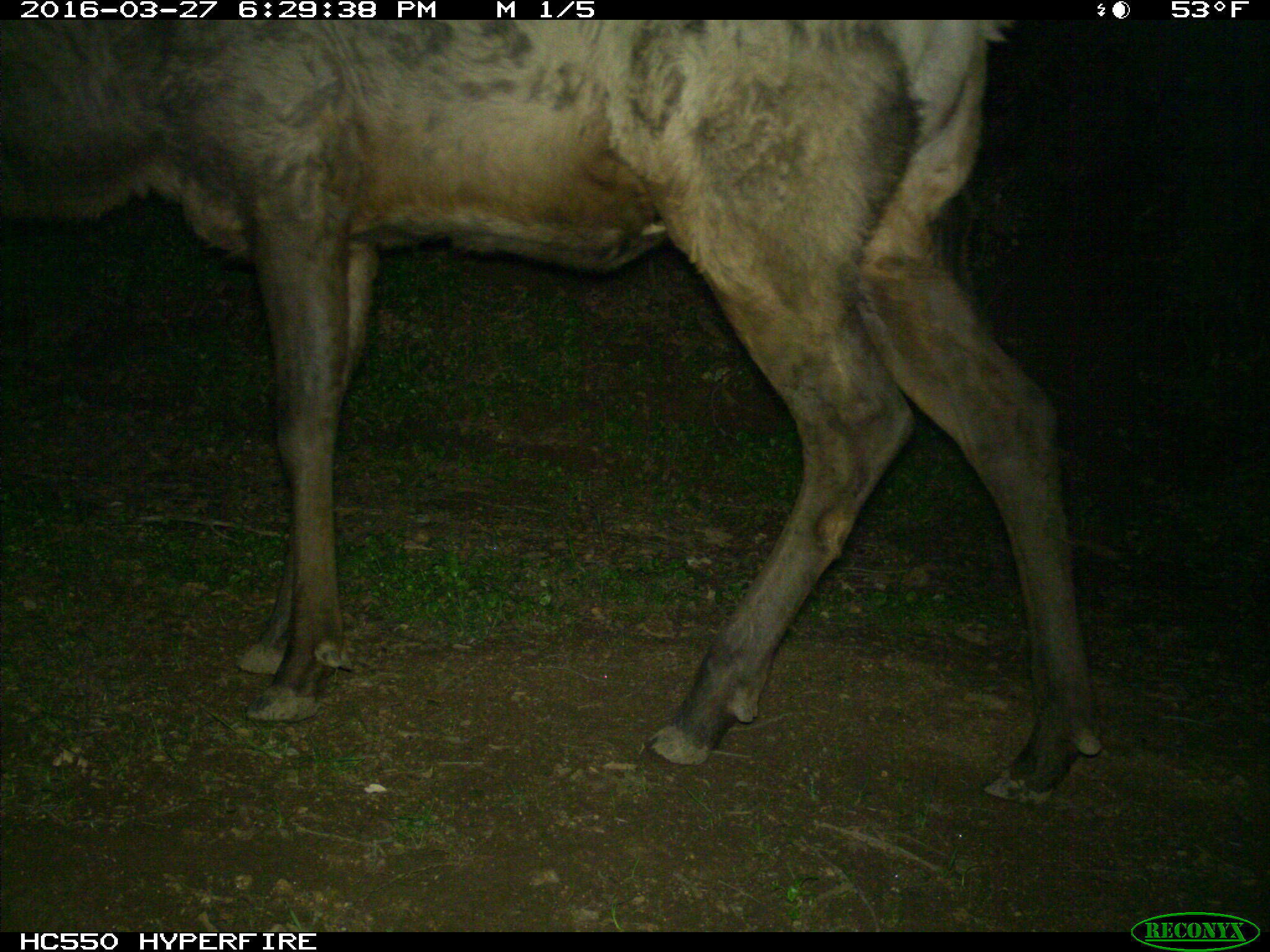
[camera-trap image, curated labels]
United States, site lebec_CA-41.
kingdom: Animalia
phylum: Chordata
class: Mammalia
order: Artiodactyla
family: Cervidae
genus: Cervus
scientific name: Cervus canadensis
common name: elk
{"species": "Cervus canadensis (elk)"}